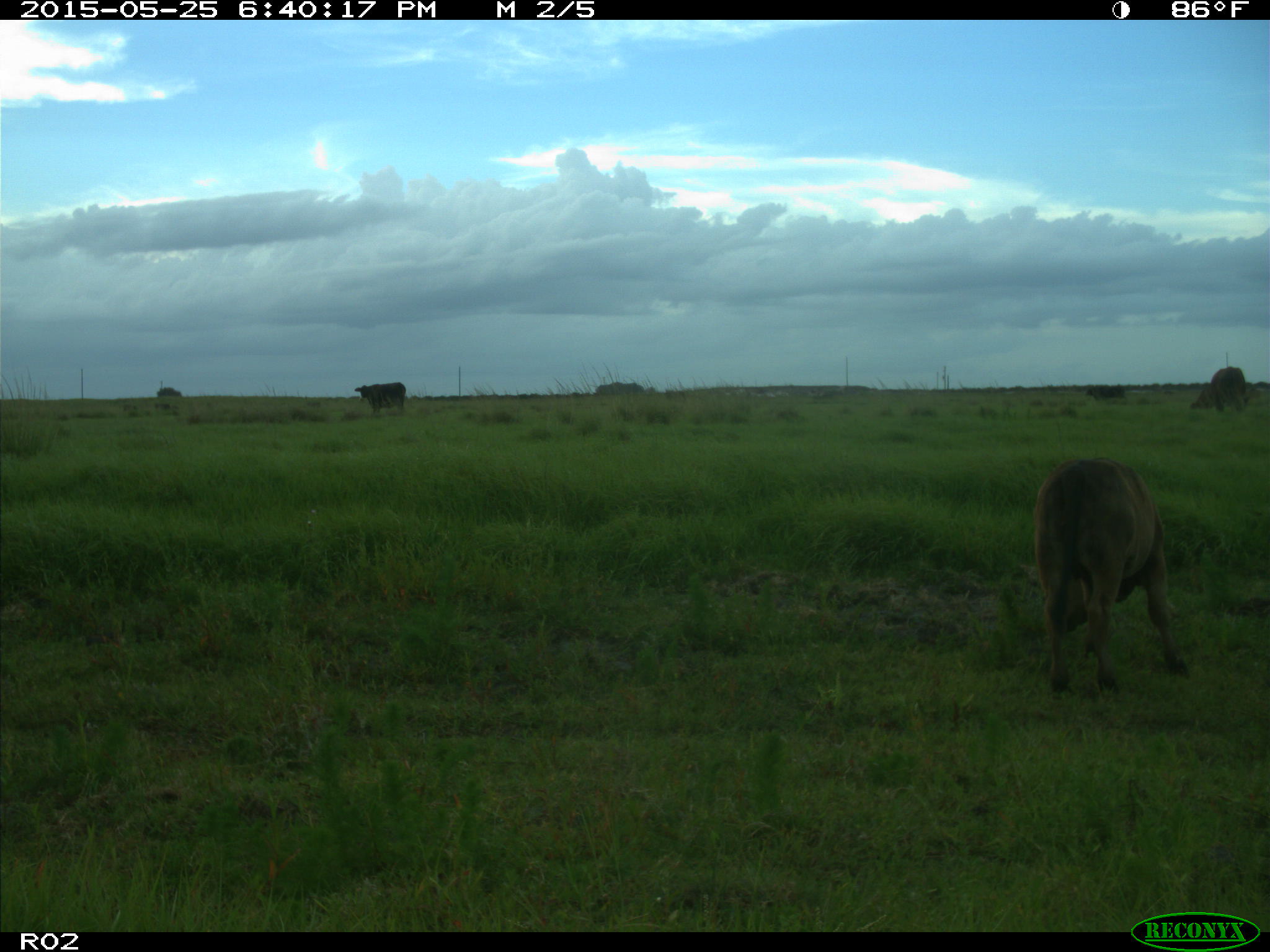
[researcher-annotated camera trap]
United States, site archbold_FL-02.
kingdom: Animalia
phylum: Chordata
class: Mammalia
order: Artiodactyla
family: Bovidae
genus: Bos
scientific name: Bos taurus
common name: domestic cow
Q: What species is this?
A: Bos taurus (domestic cow).